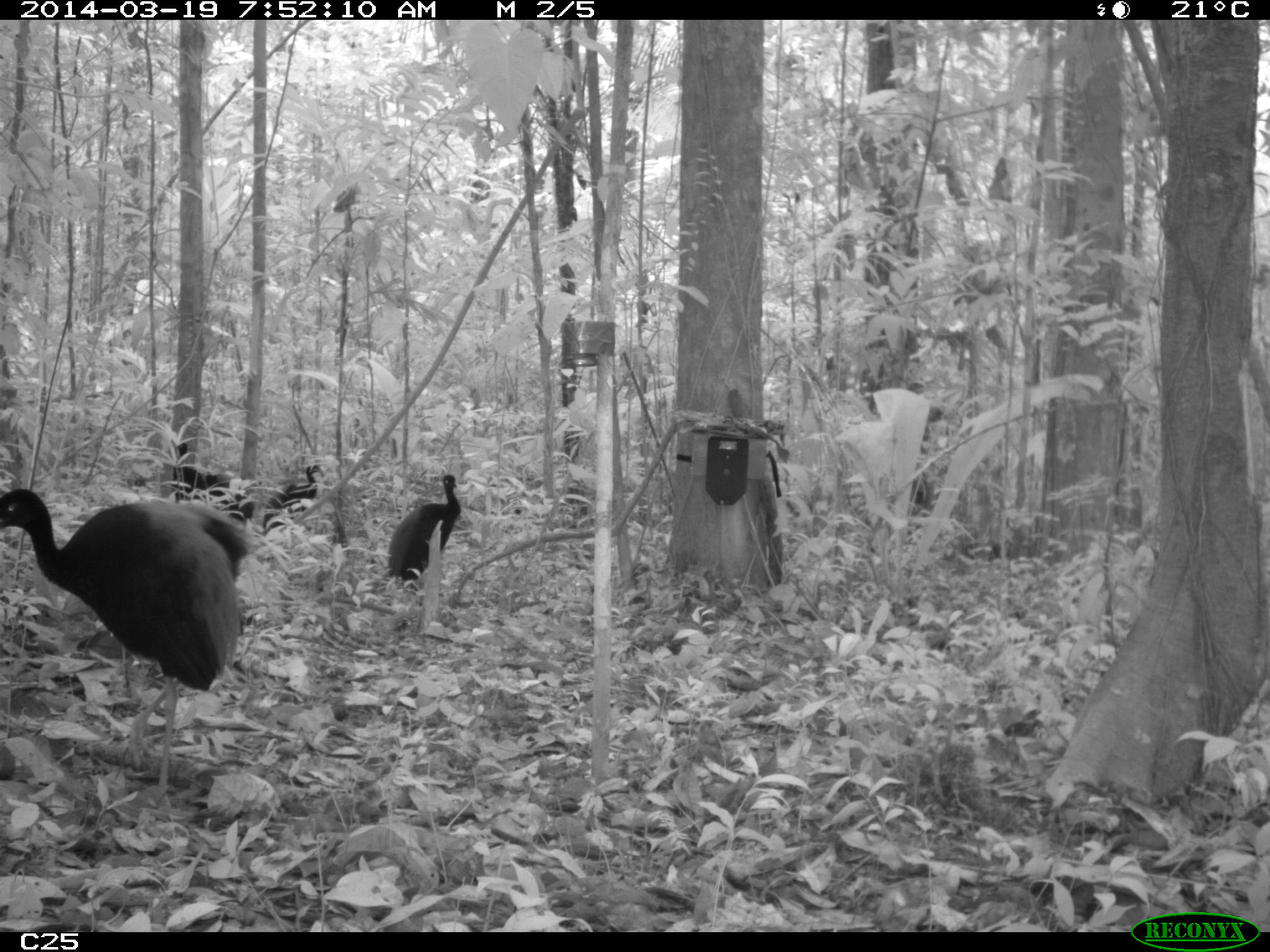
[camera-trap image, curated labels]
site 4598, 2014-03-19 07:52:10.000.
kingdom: Animalia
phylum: Chordata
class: Aves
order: Gruiformes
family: Psophiidae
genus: Psophia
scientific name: Psophia crepitans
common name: gray-winged trumpeter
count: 6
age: adult